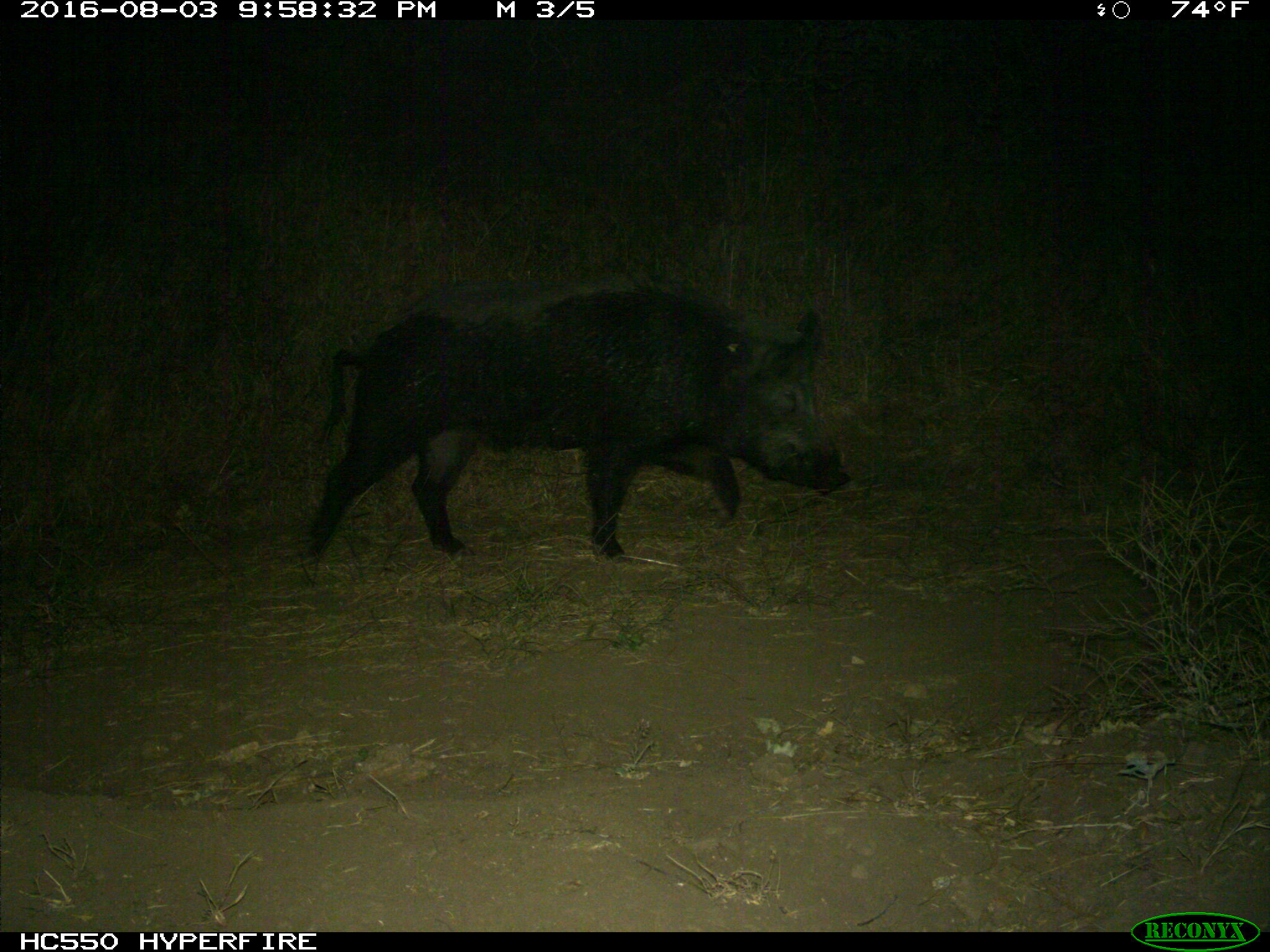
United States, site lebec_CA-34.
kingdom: Animalia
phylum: Chordata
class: Mammalia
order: Artiodactyla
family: Suidae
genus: Sus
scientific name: Sus scrofa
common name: wild boar